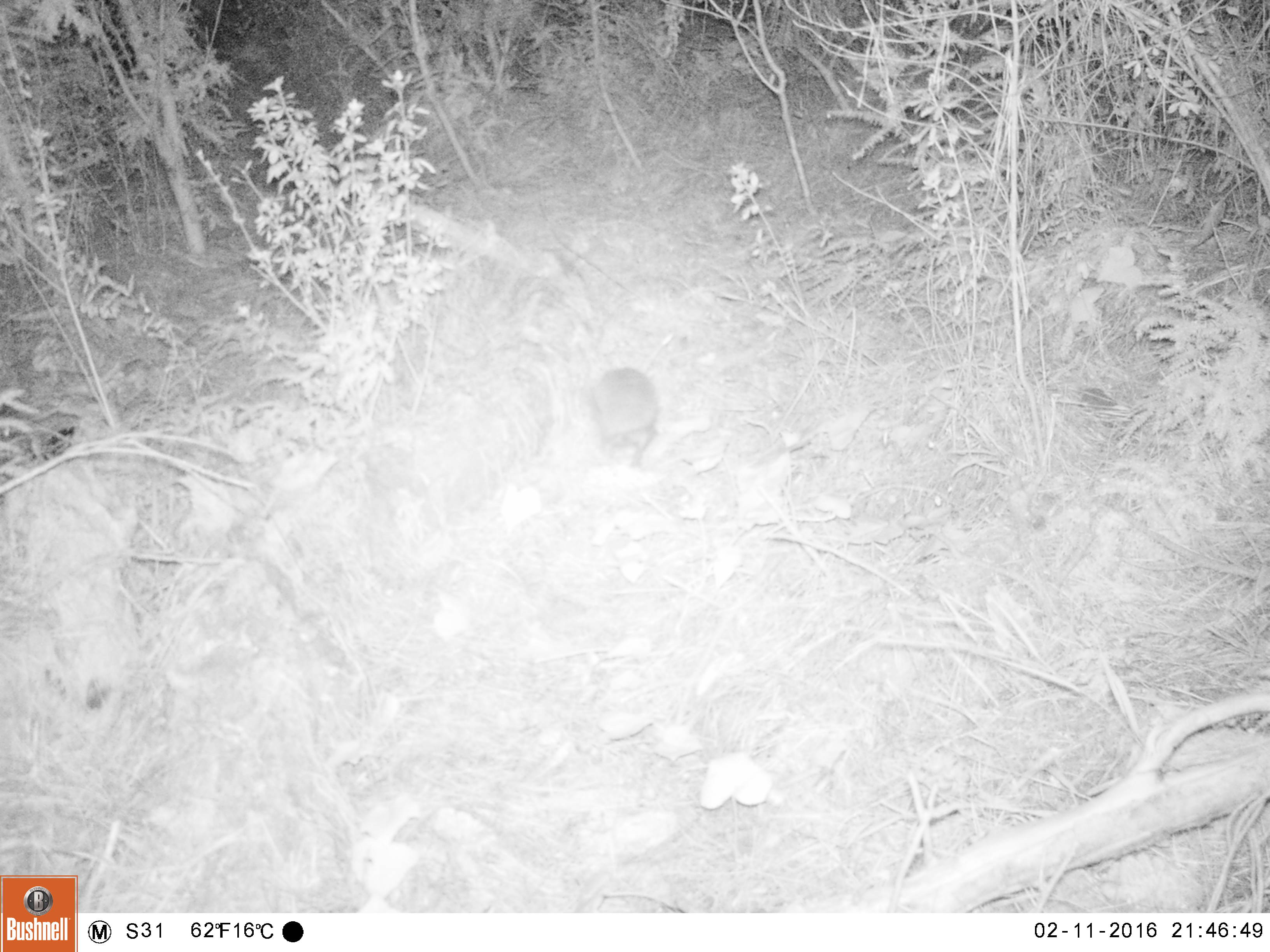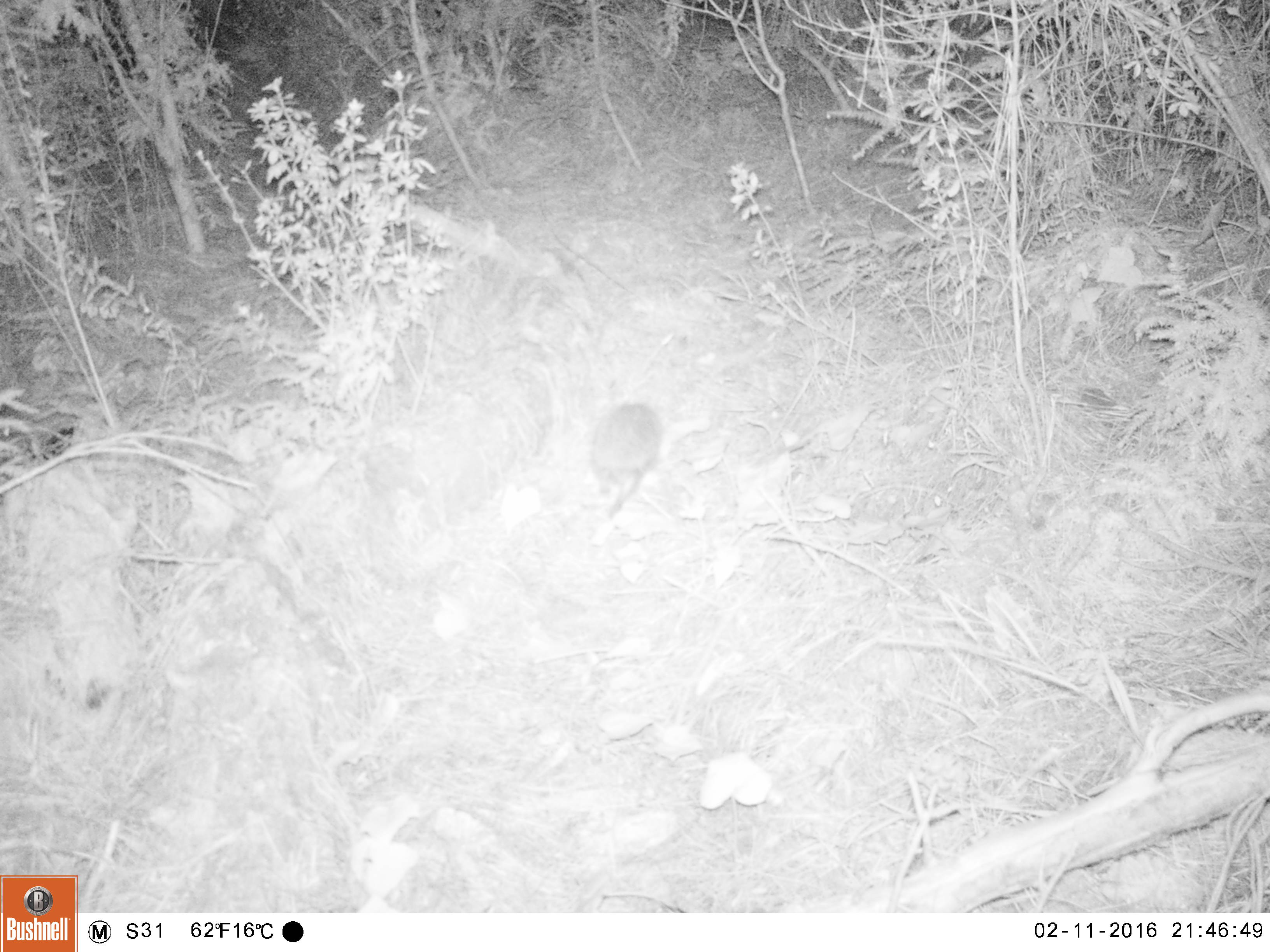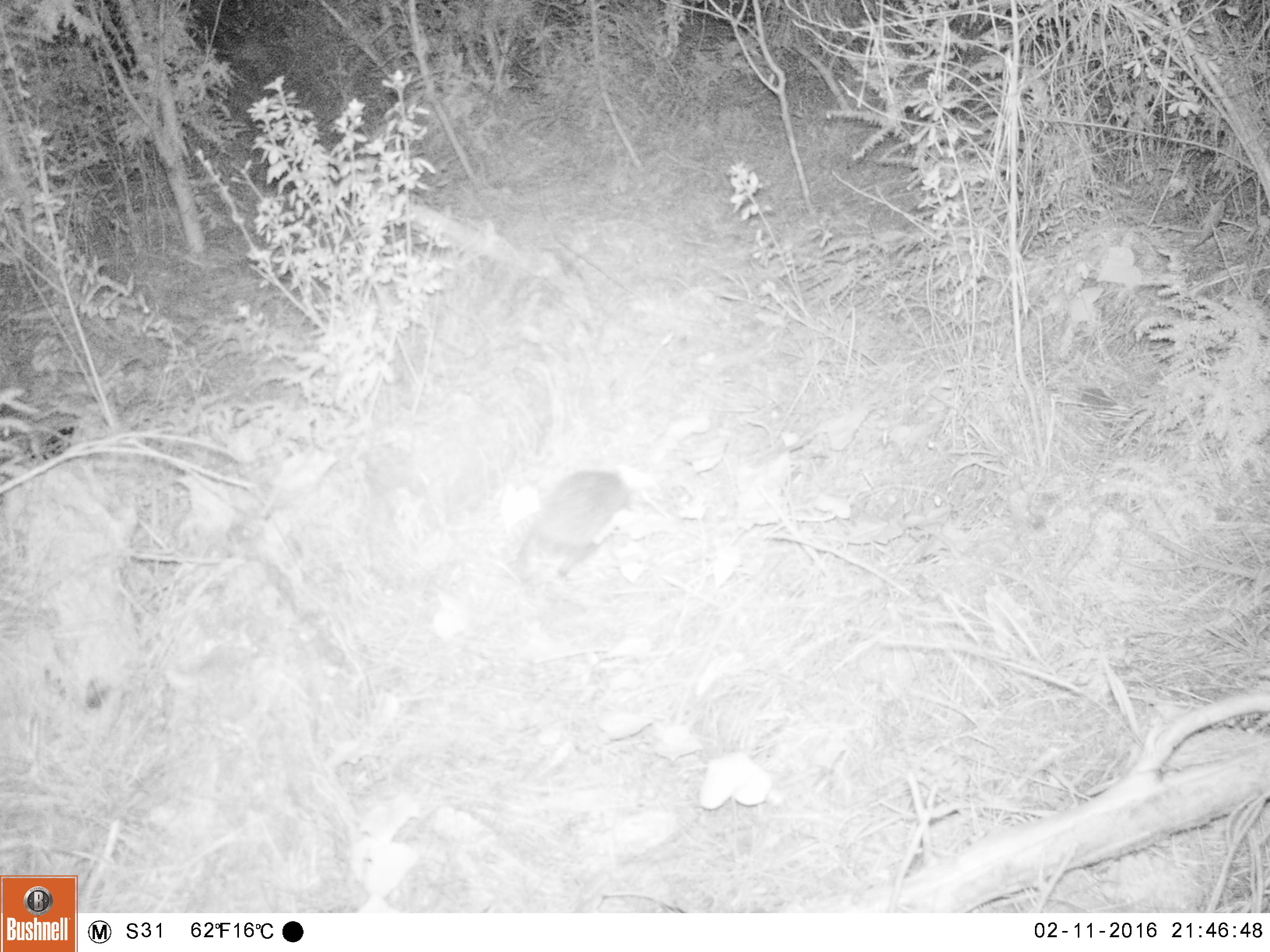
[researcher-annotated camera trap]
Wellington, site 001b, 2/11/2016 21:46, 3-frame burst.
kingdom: Animalia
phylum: Chordata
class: Mammalia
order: Eulipotyphla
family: Erinaceidae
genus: Erinaceus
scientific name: Erinaceus europaeus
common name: hedgehog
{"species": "hedgehog (Erinaceus europaeus)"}